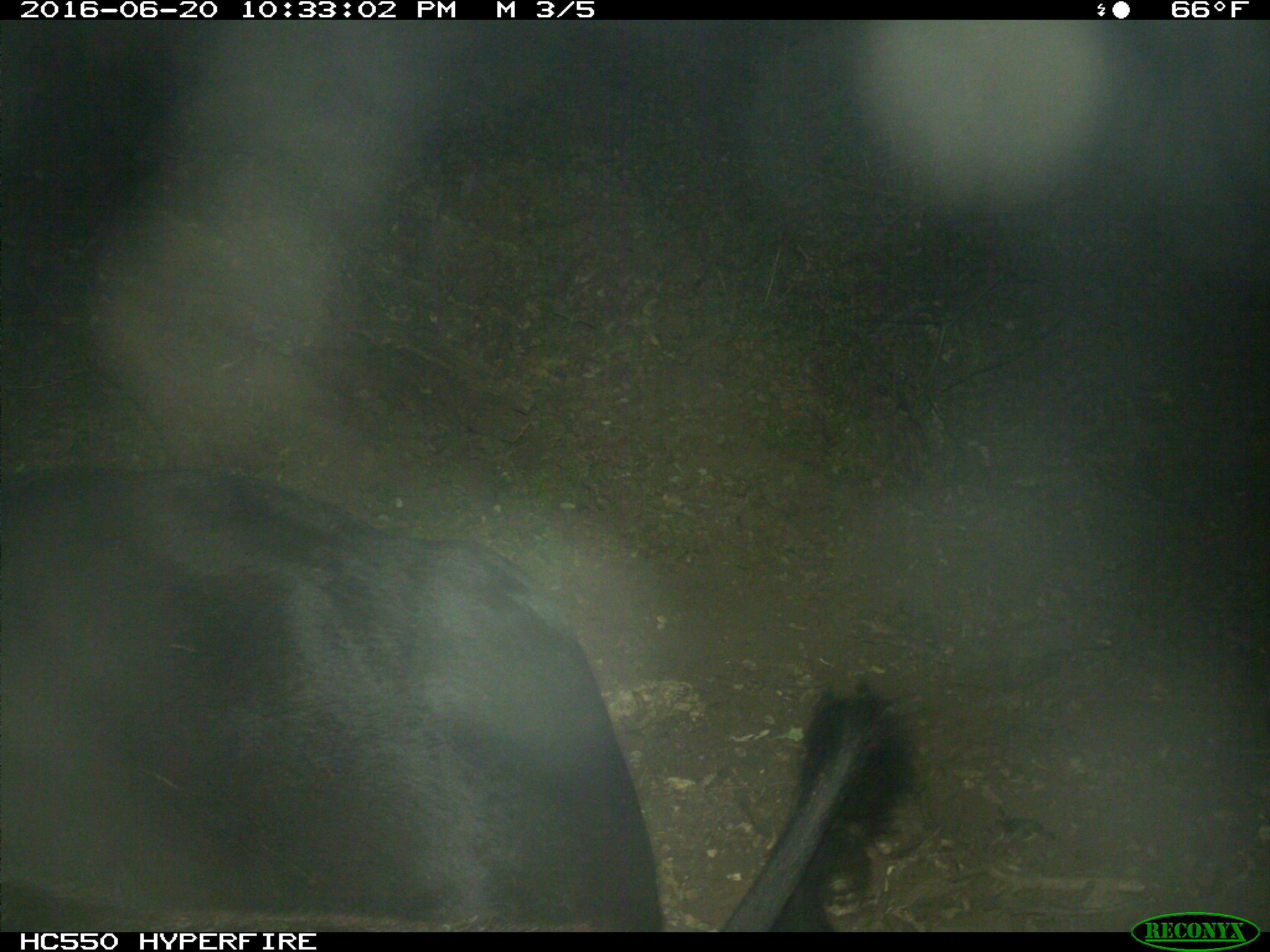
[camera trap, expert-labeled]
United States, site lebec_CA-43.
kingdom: Animalia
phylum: Chordata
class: Mammalia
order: Artiodactyla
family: Bovidae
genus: Bos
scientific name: Bos taurus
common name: domestic cow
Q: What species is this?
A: Bos taurus (domestic cow).